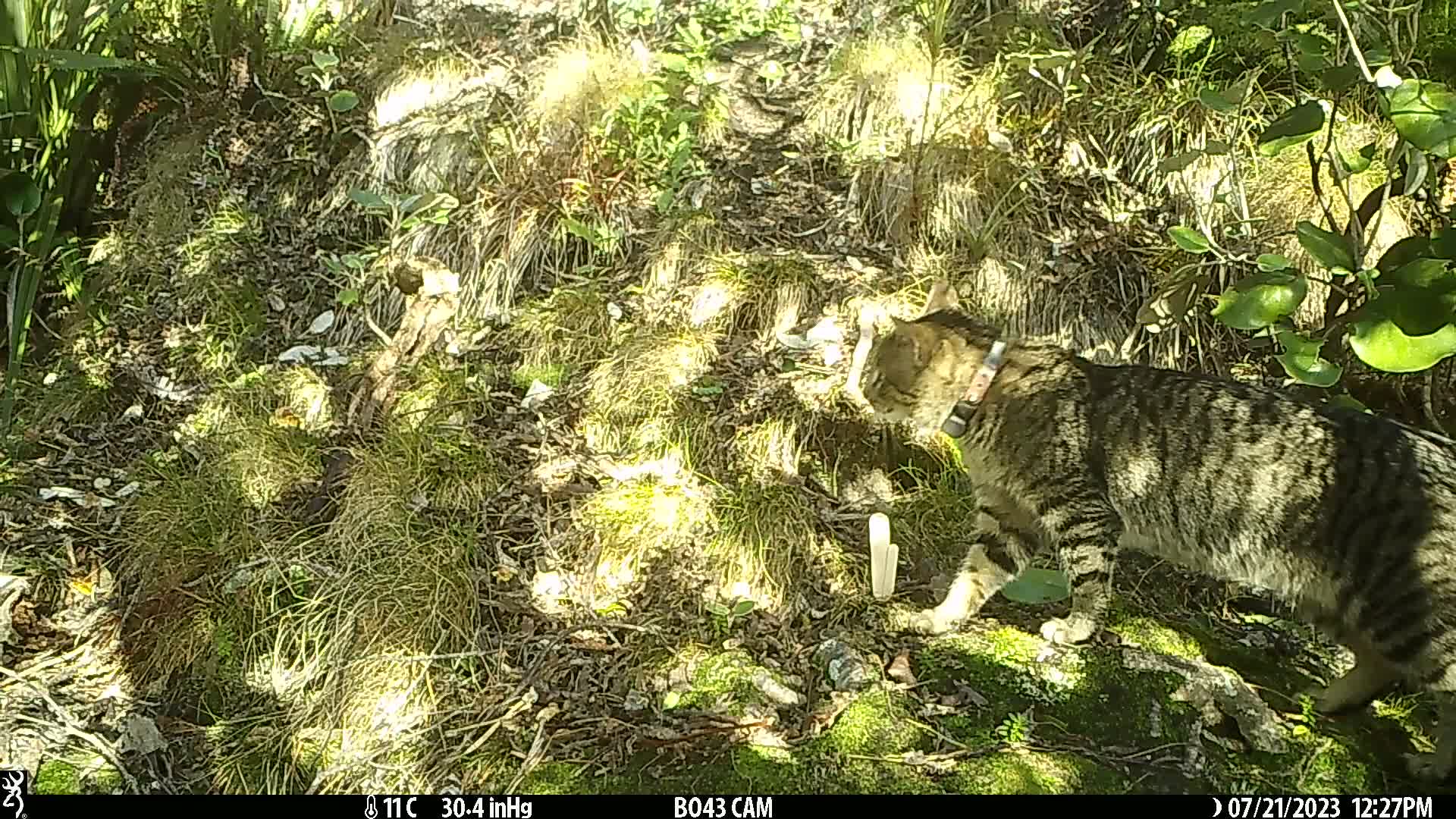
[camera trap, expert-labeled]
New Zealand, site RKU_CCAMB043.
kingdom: Animalia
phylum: Chordata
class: Mammalia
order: Carnivora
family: Felidae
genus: Felis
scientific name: Felis catus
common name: domestic cat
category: cat